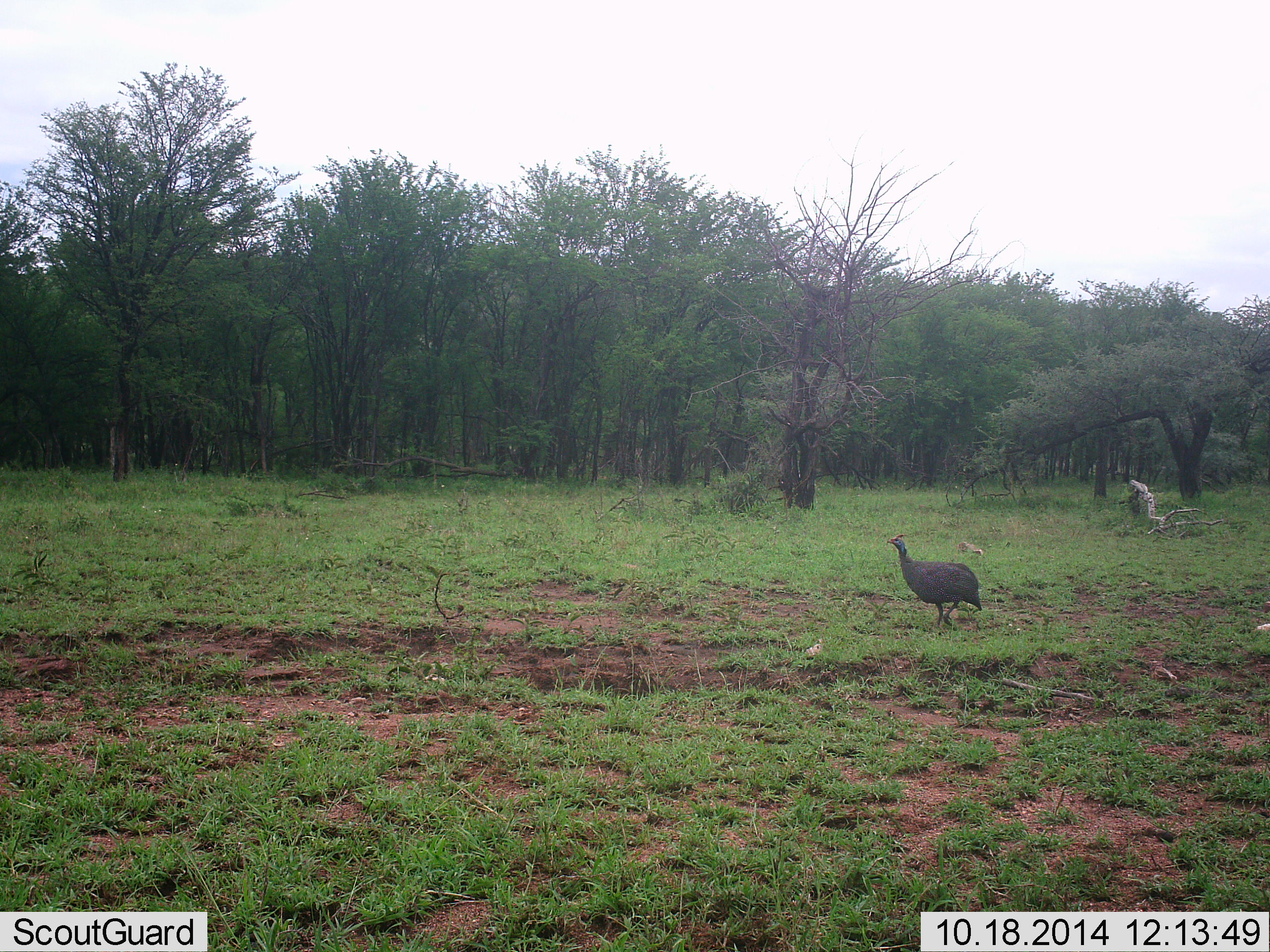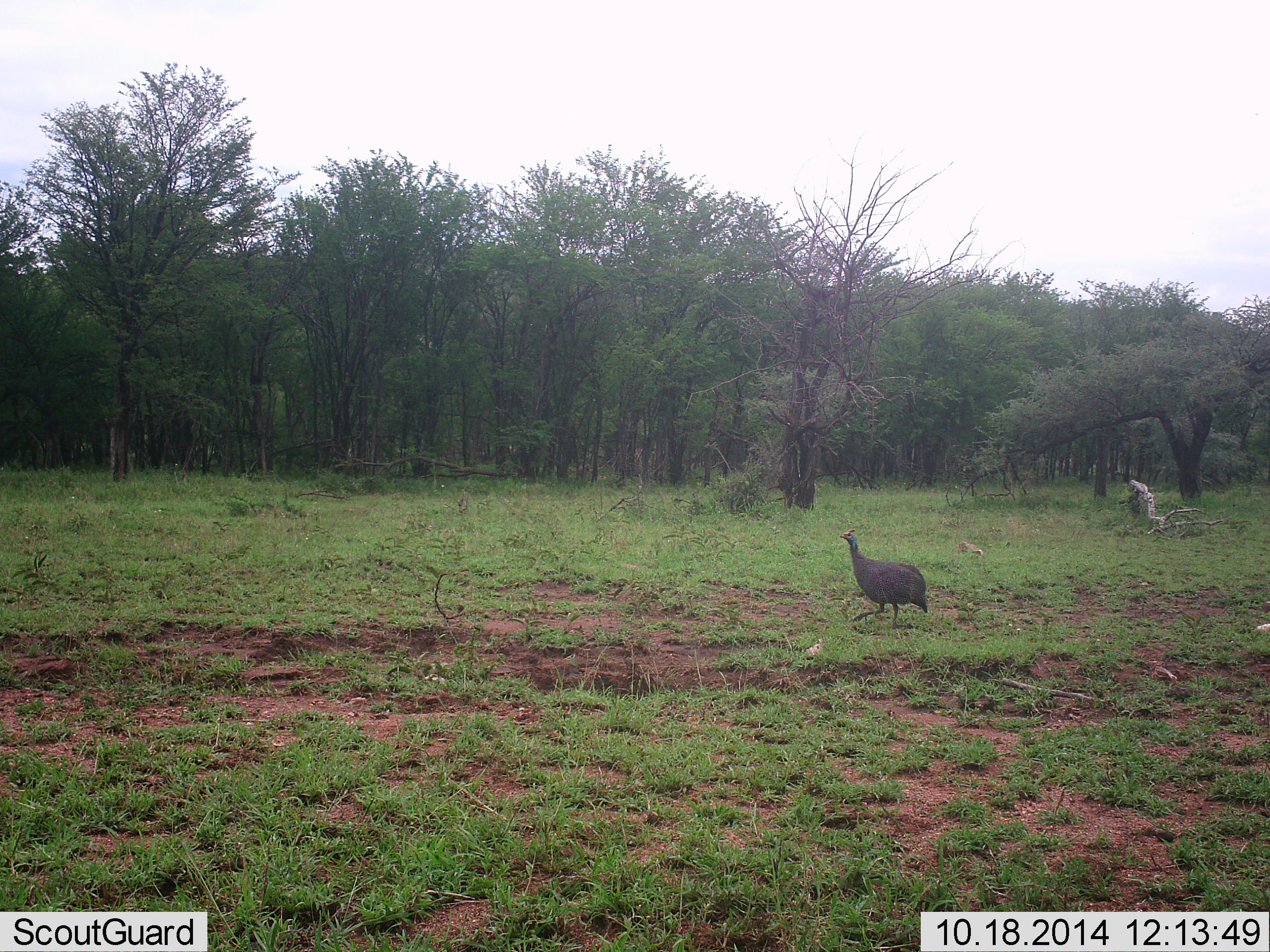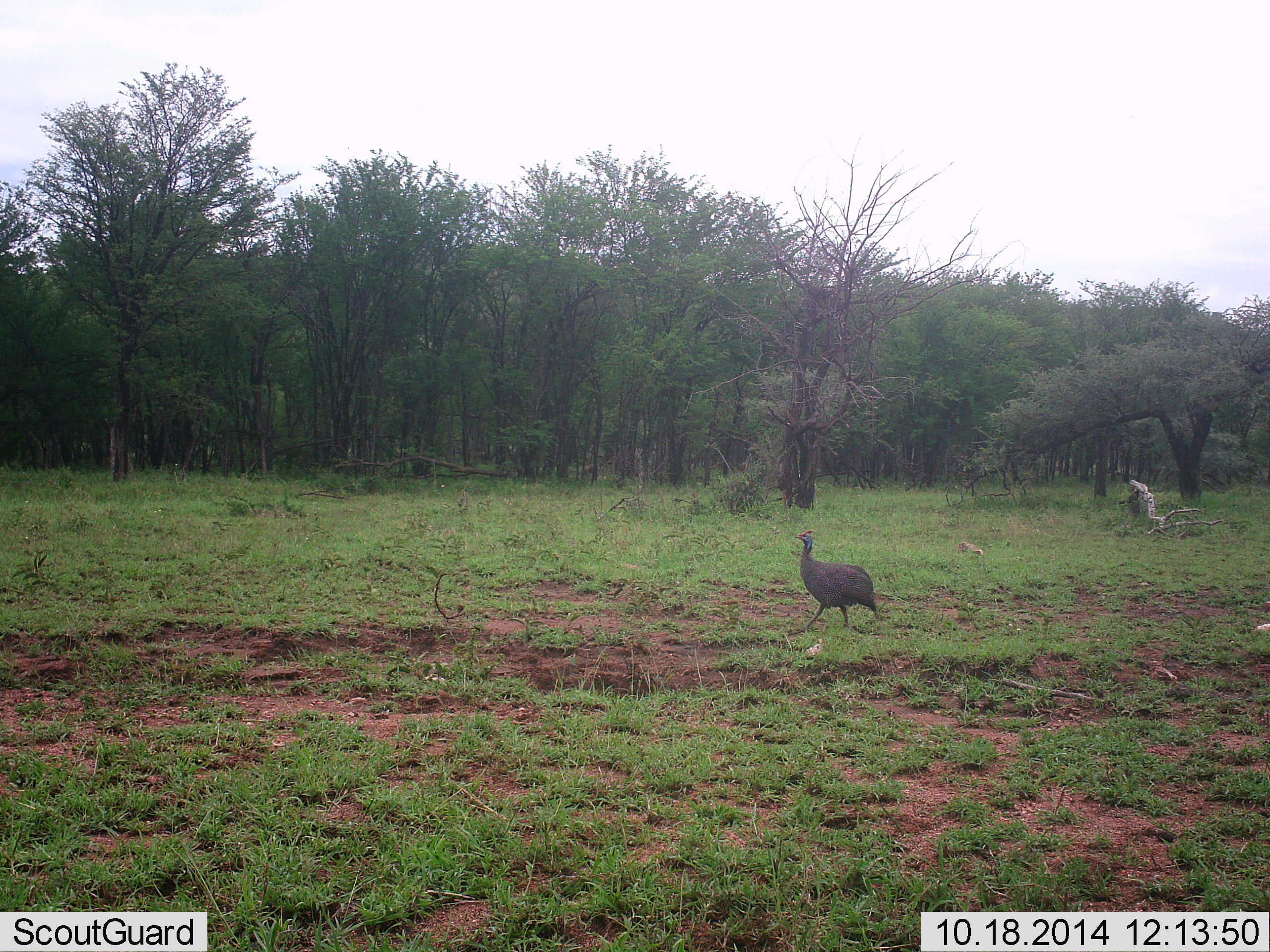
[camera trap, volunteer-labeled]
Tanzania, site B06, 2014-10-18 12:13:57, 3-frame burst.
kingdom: Animalia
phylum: Chordata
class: Aves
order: Galliformes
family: Numididae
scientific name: Numididae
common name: guinea fowl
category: guineafowl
Guineafowl (guinea fowl) (Numididae), count 1. Behavior (volunteer vote fractions): standing 9%, resting 0%, moving 91%, interacting 0%. Young present (vote fraction): 0%. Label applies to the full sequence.